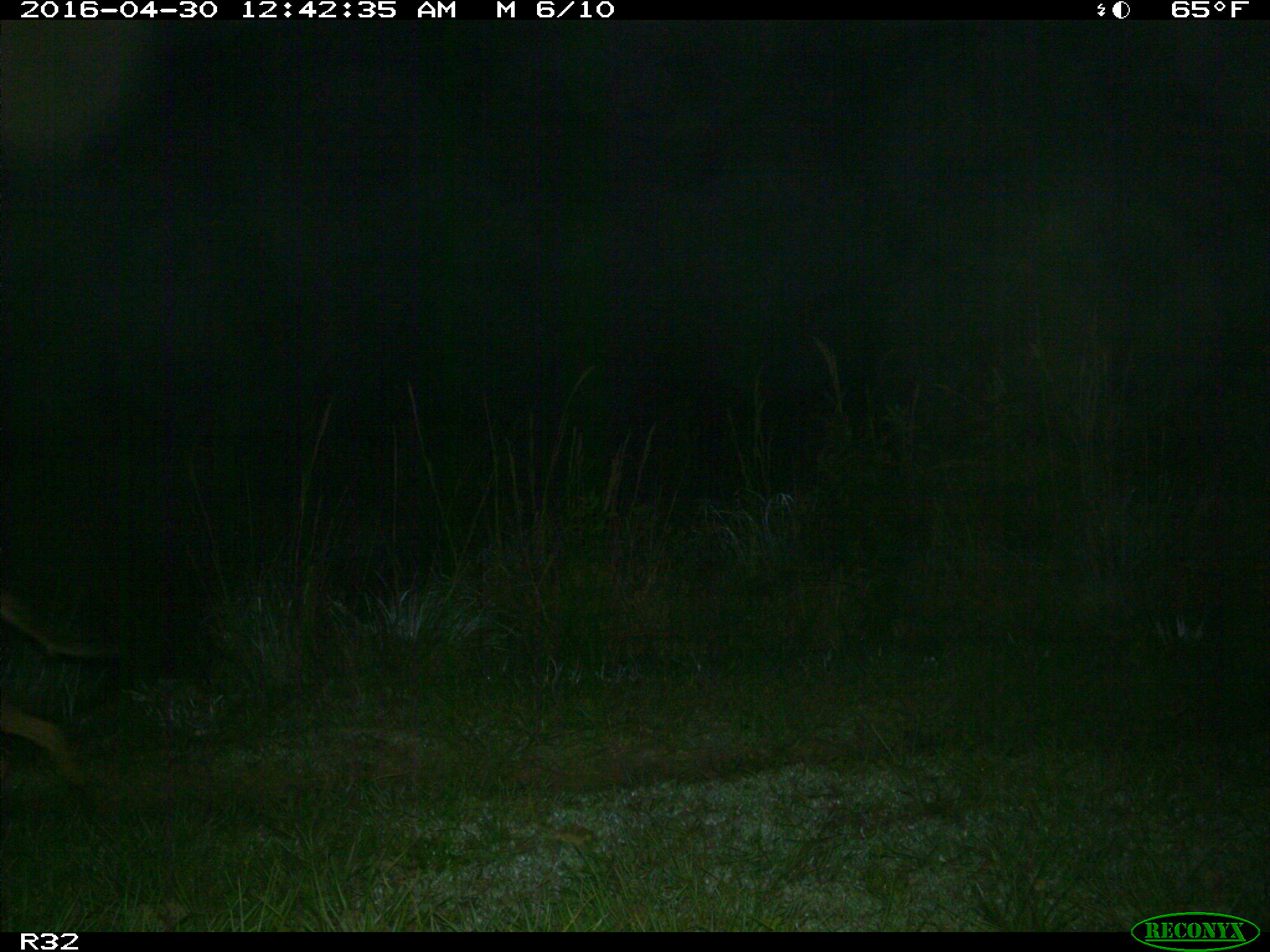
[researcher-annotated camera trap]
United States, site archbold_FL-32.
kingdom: Animalia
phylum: Chordata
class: Mammalia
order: Carnivora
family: Canidae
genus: Canis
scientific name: Canis latrans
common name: coyote